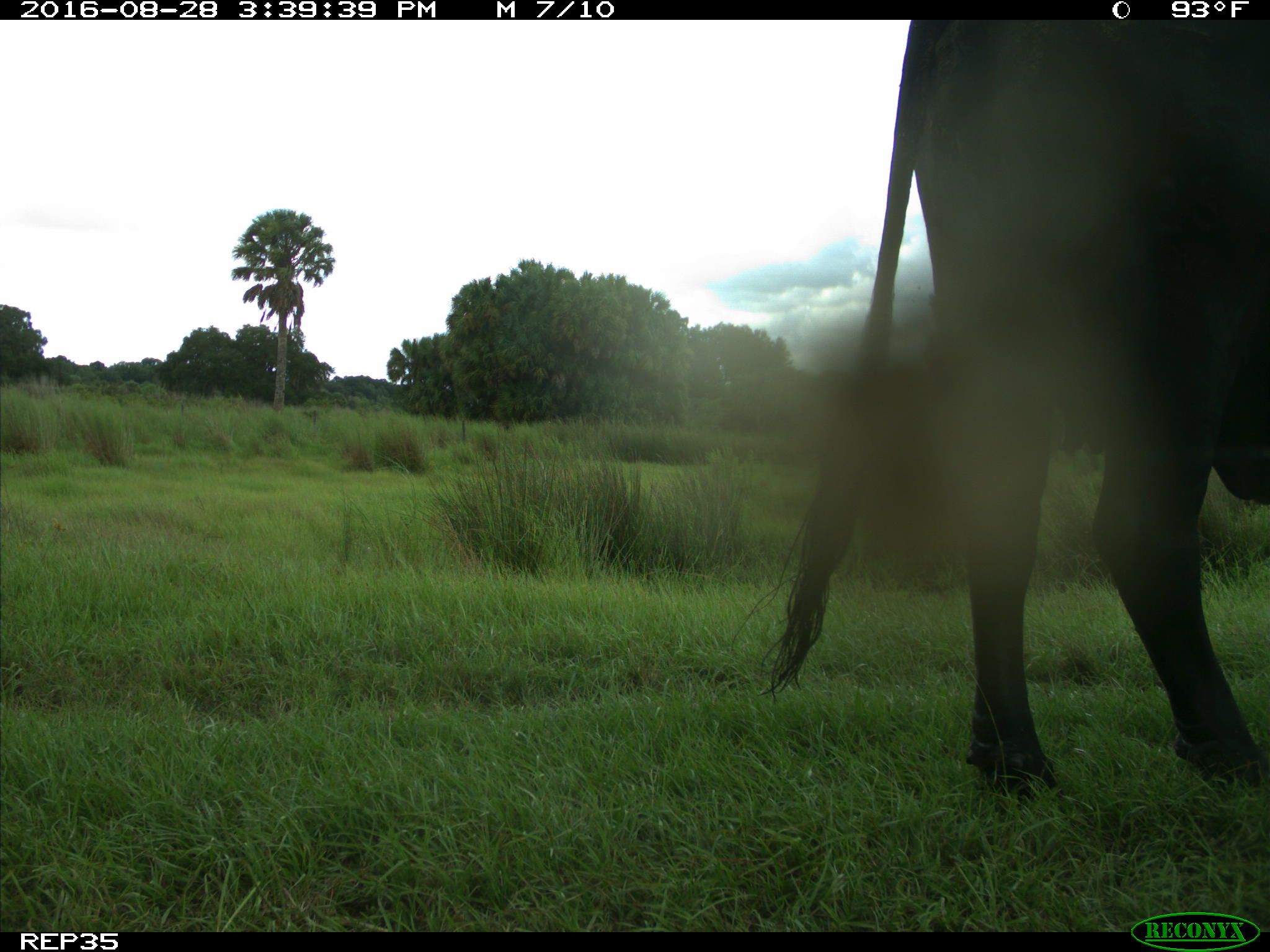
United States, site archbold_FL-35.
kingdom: Animalia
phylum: Chordata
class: Mammalia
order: Artiodactyla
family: Bovidae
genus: Bos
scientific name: Bos taurus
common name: domestic cow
Bos taurus (domestic cow).